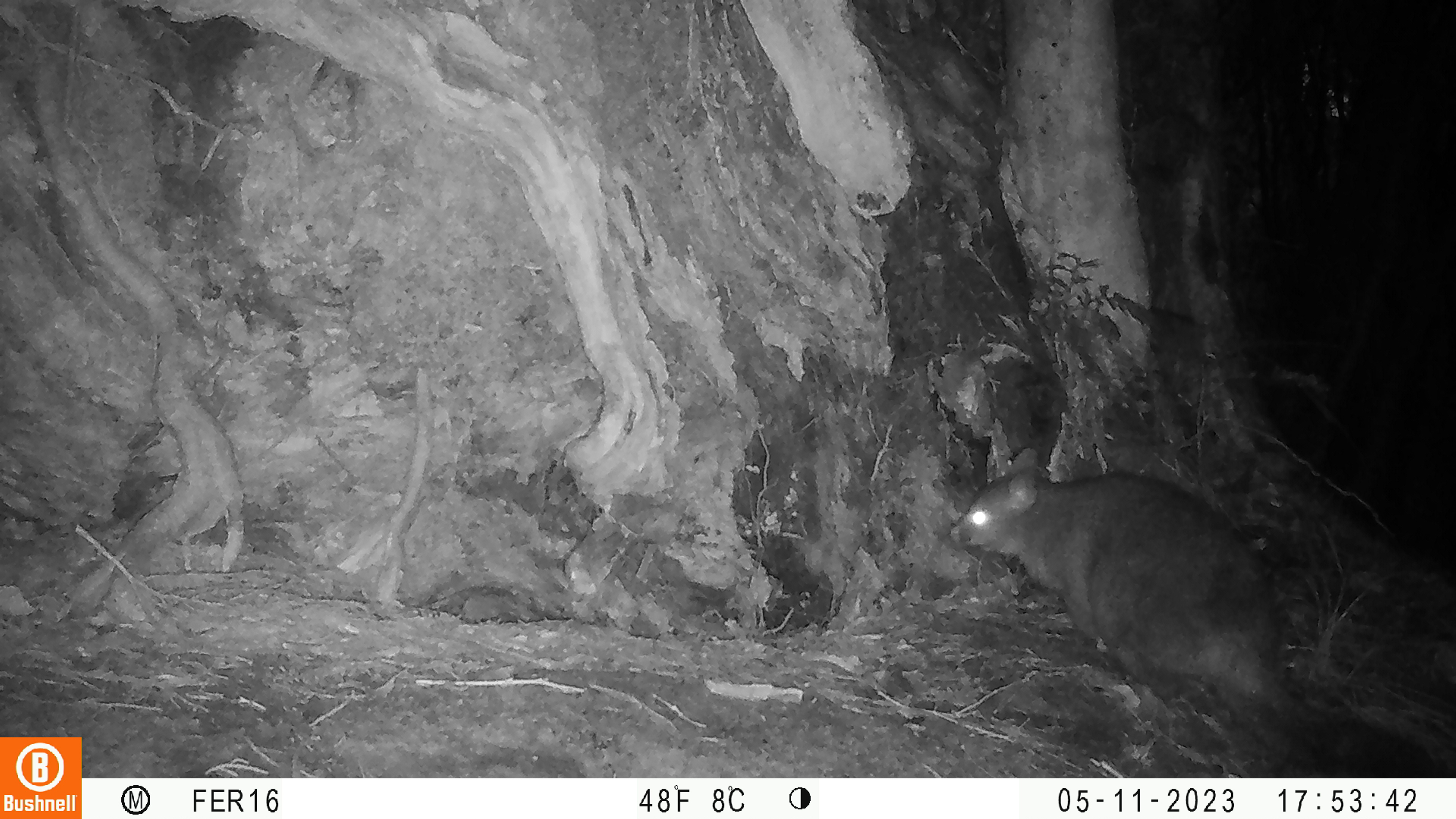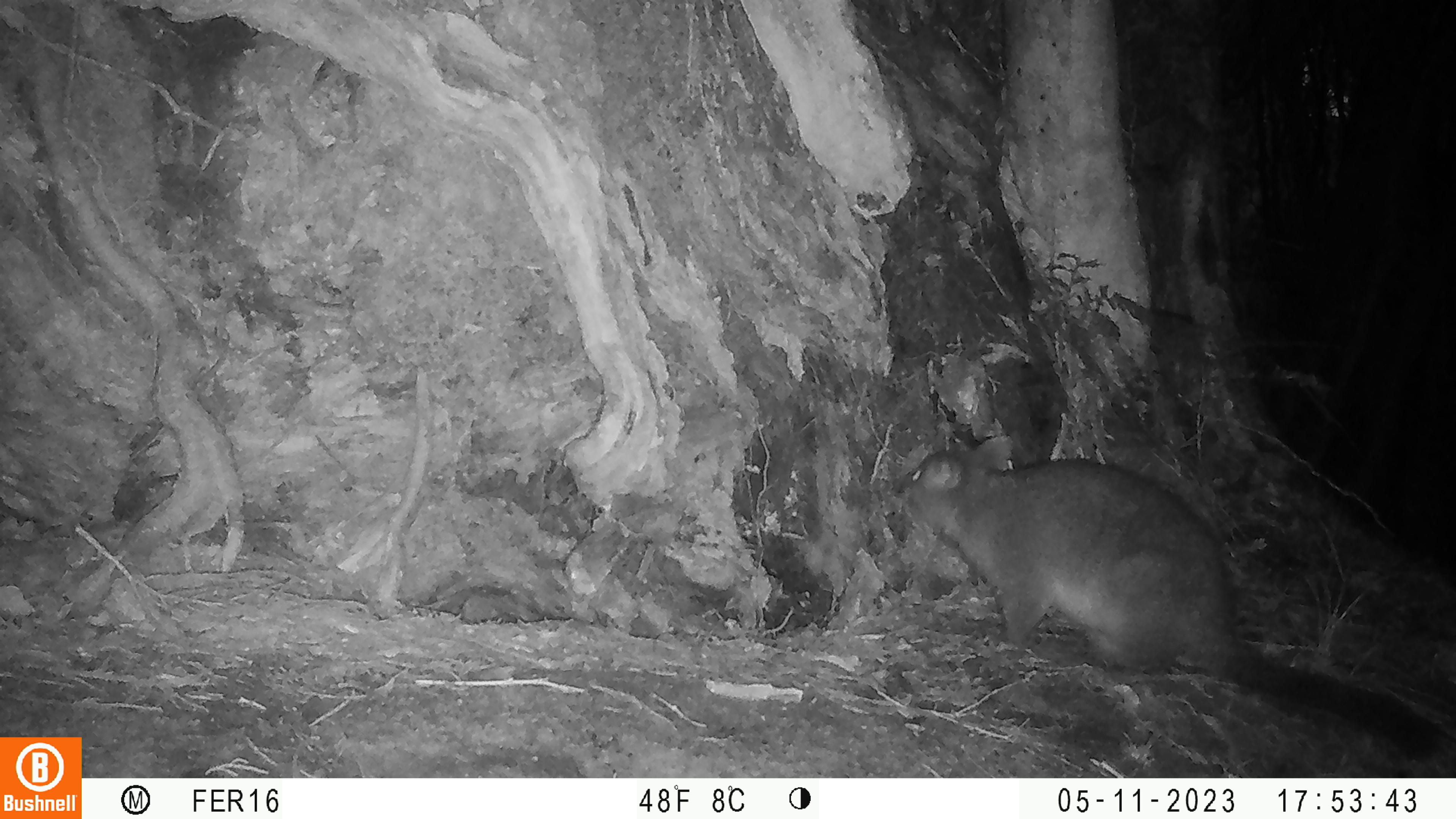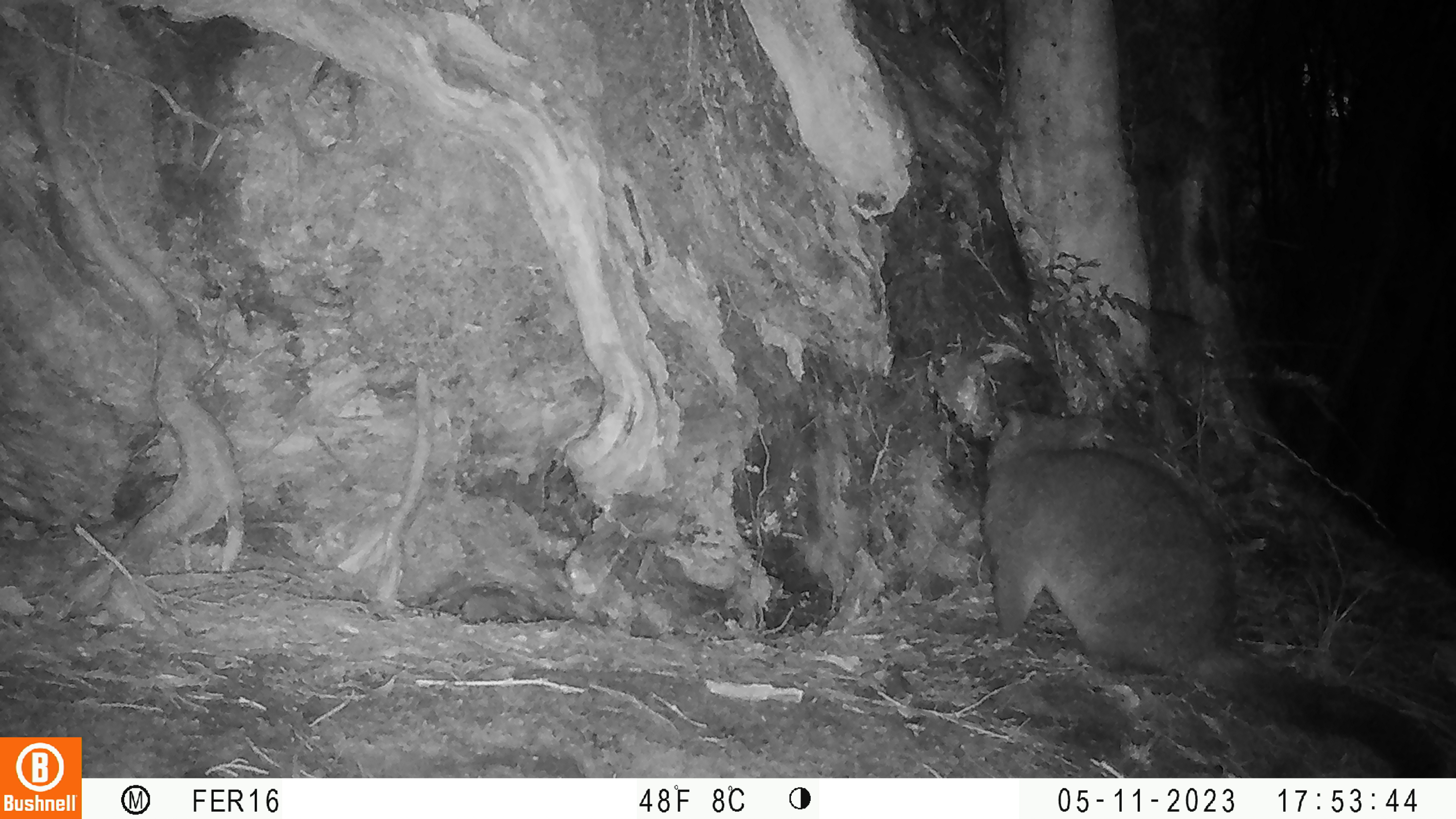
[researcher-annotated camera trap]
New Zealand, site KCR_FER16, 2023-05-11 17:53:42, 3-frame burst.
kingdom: Animalia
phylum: Chordata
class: Mammalia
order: Diprotodontia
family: Phalangeridae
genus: Trichosurus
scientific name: Trichosurus vulpecula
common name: common brushtail possum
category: possum